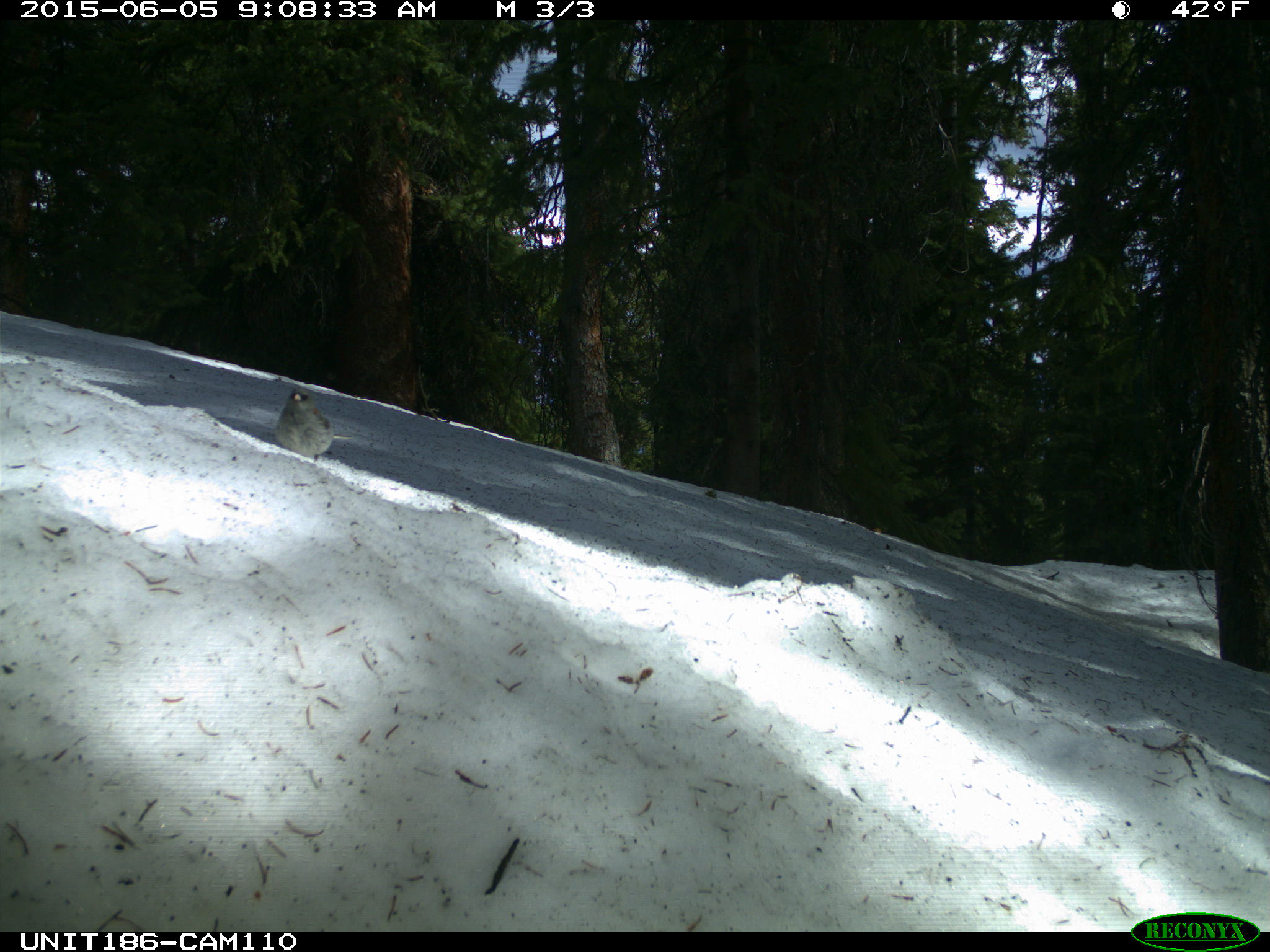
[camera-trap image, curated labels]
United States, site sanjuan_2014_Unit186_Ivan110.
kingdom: Animalia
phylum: Chordata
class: Aves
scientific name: Aves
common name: birds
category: unidentified bird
Unidentified bird (birds) (Aves).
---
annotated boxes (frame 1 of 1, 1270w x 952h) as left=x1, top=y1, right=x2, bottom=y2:
animal: left=271, top=384, right=353, bottom=461